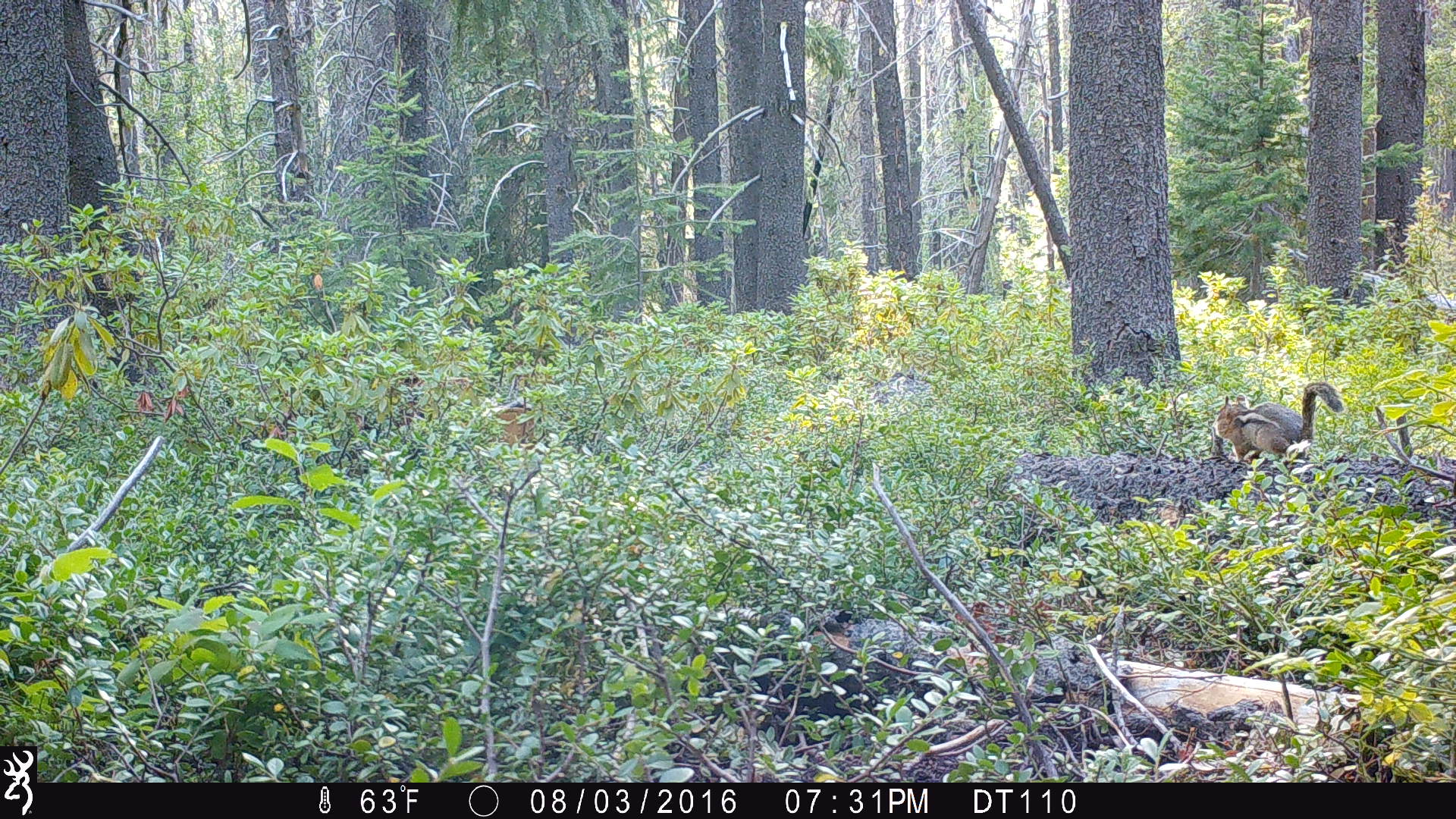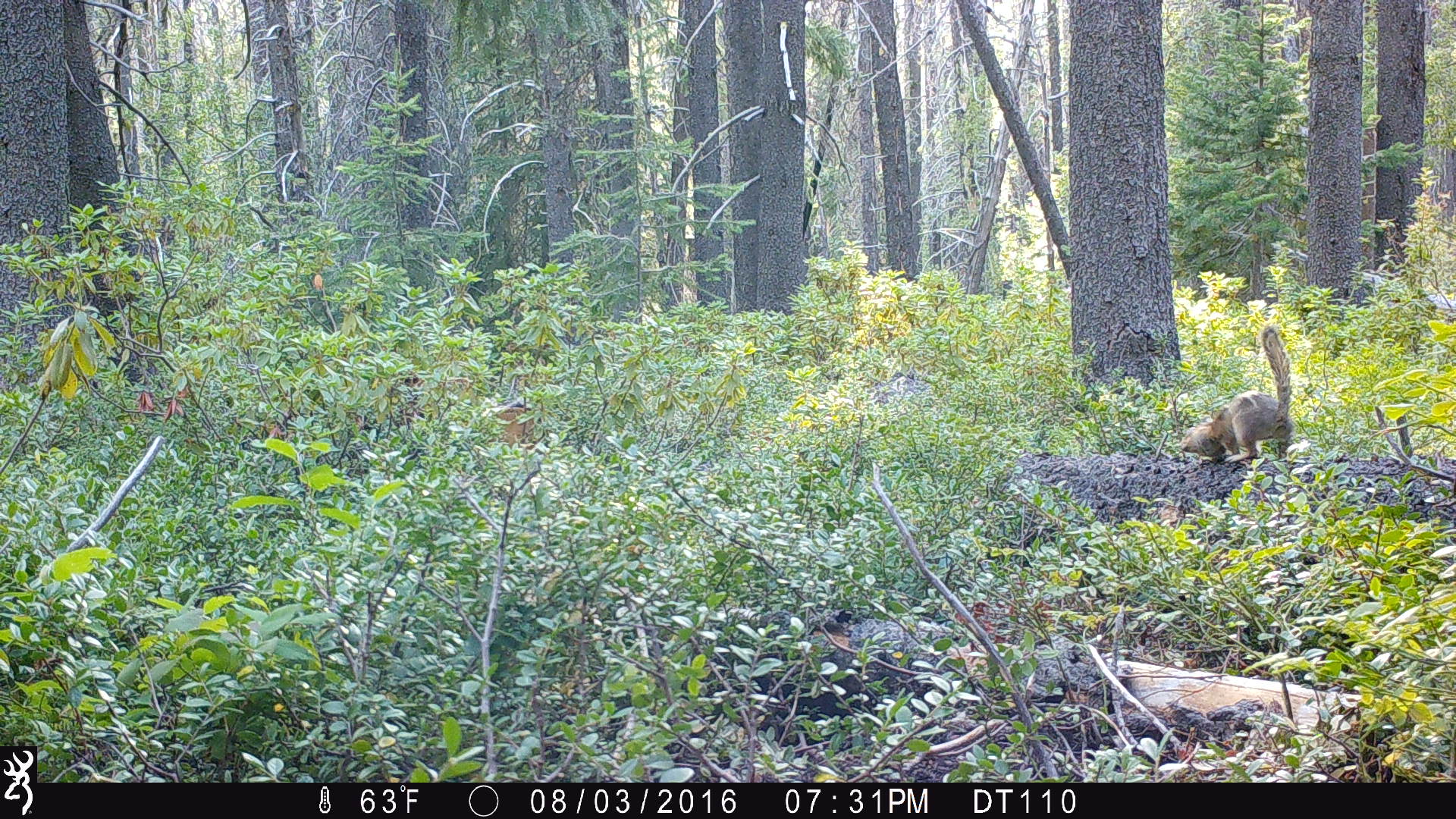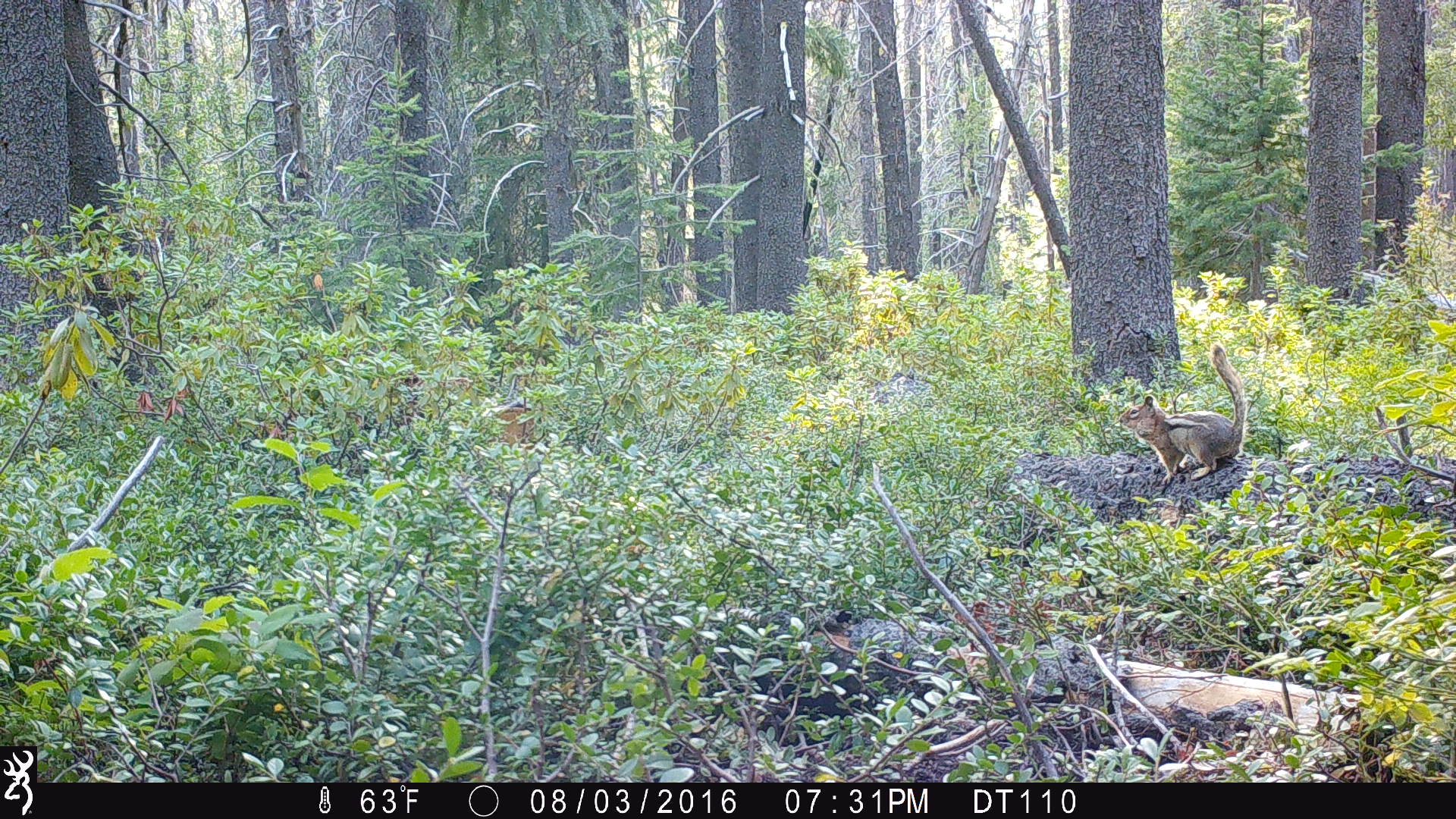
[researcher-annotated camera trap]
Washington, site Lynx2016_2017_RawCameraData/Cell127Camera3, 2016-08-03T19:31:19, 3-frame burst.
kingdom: Animalia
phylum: Chordata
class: Mammalia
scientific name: Mammalia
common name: small mammal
Small mammal (Mammalia). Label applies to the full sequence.